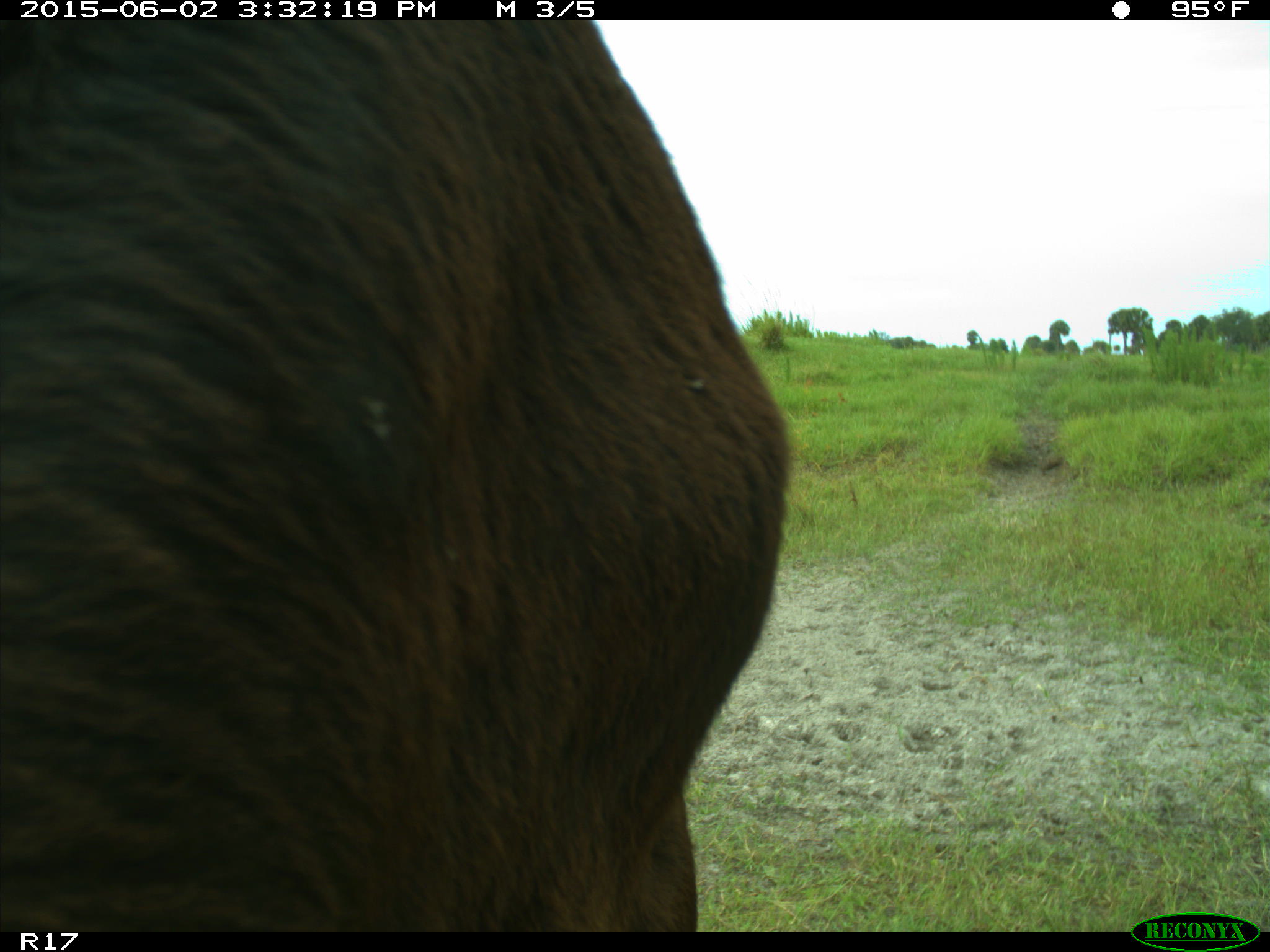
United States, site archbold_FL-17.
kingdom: Animalia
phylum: Chordata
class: Mammalia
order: Artiodactyla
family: Bovidae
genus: Bos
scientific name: Bos taurus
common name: domestic cow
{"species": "Bos taurus (domestic cow)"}